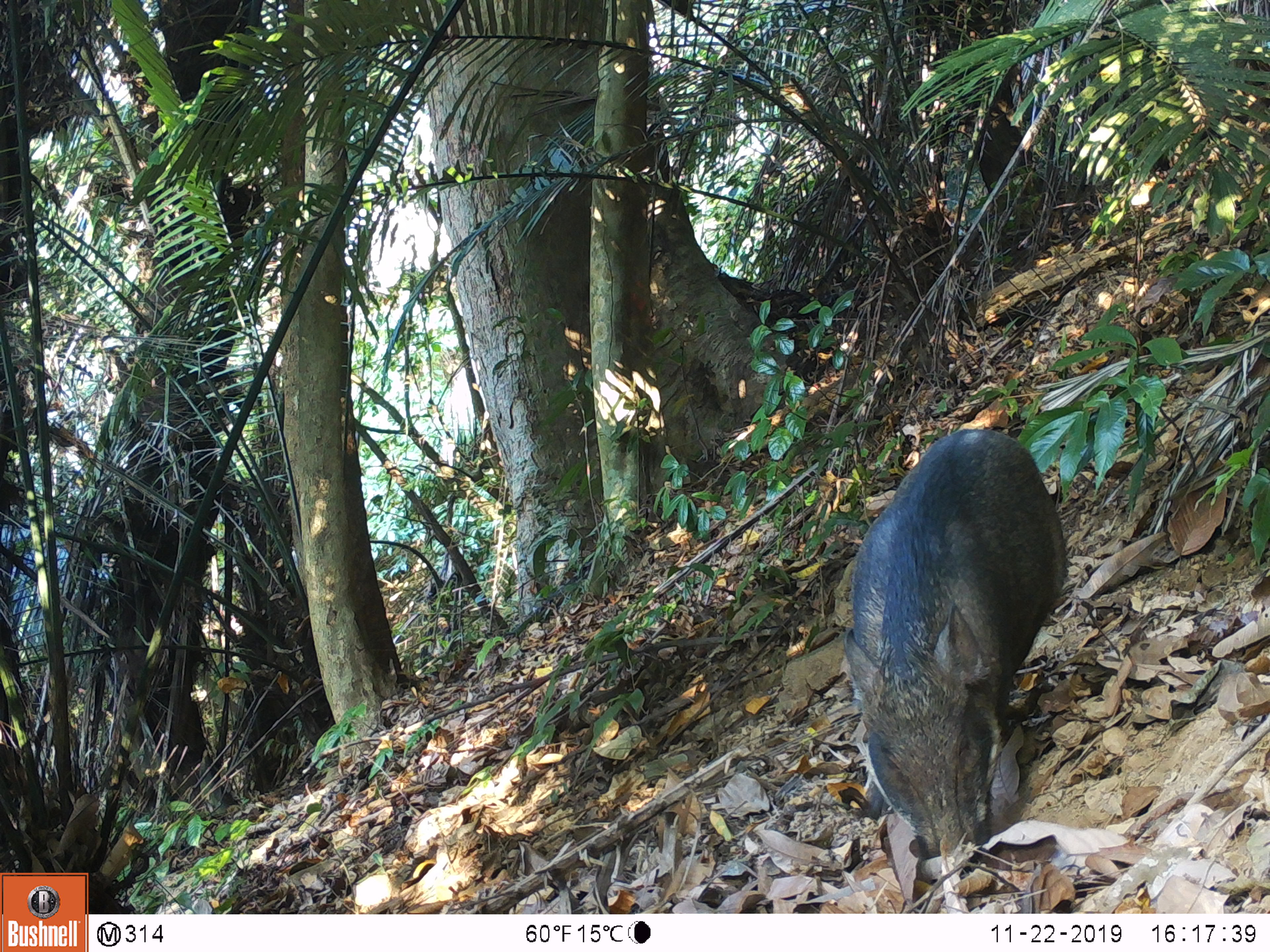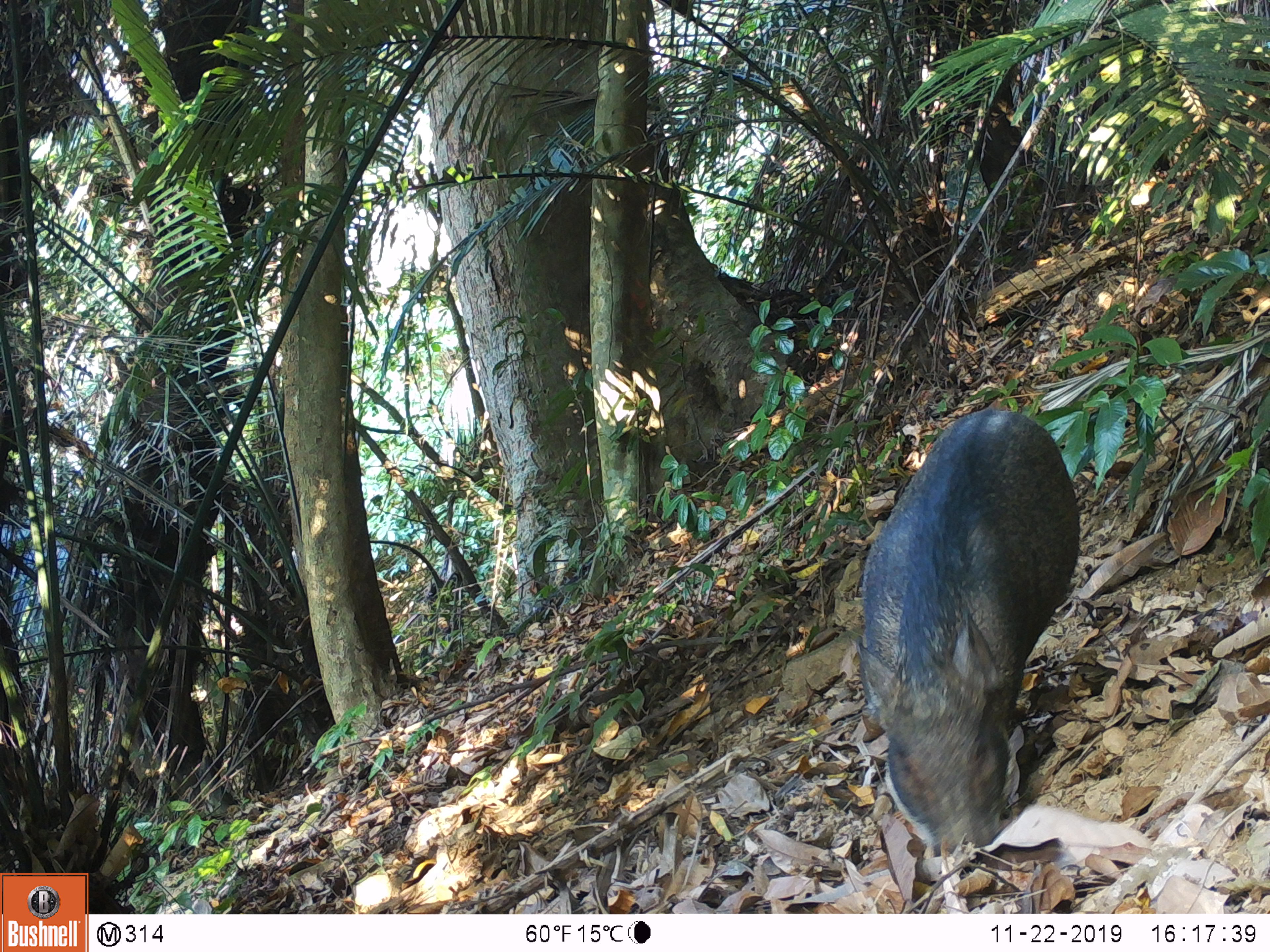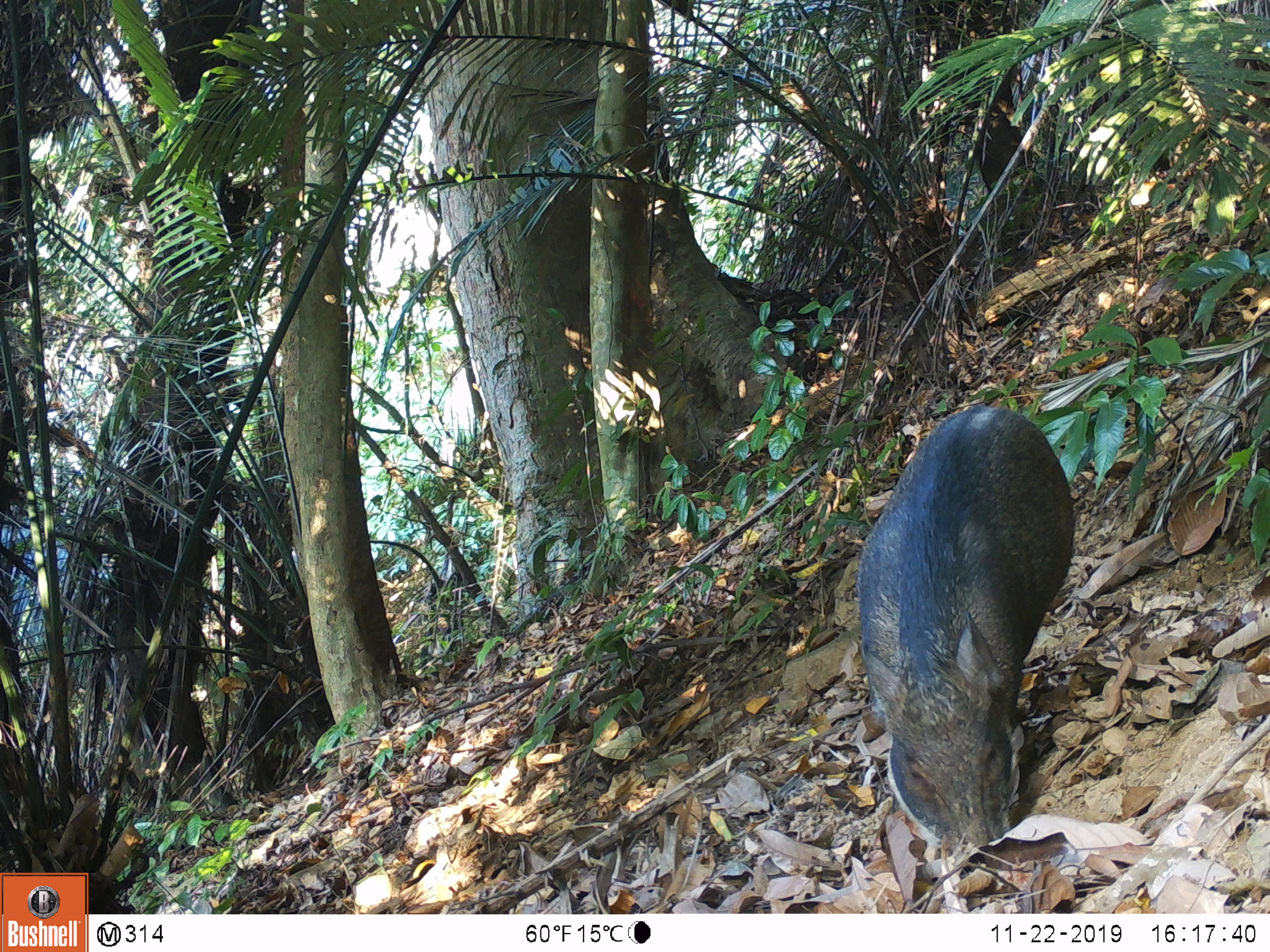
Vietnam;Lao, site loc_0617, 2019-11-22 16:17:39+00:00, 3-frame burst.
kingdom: Animalia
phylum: Chordata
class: Mammalia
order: Artiodactyla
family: Suidae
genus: Sus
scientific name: Sus scrofa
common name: eurasian wild pig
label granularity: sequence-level